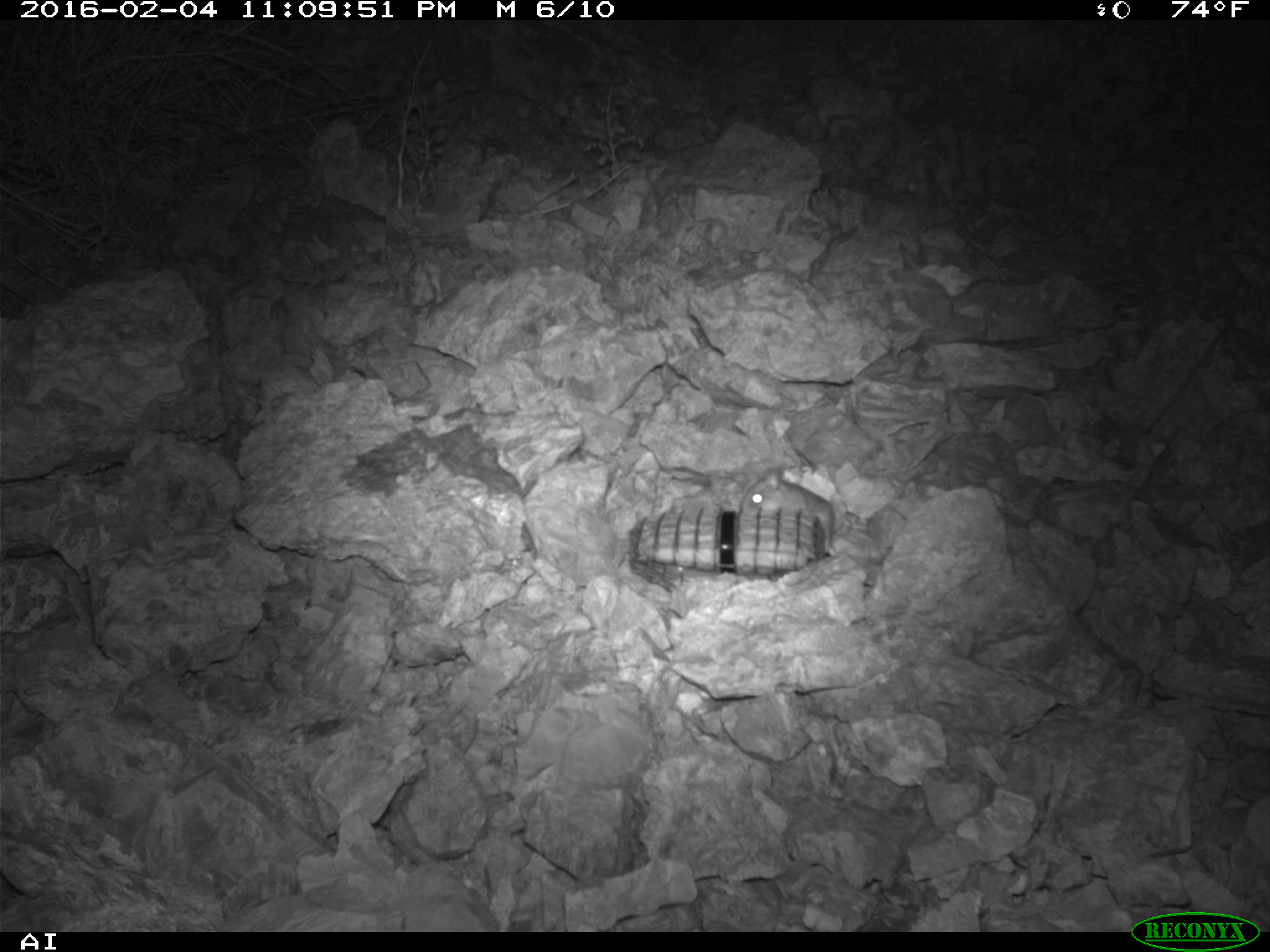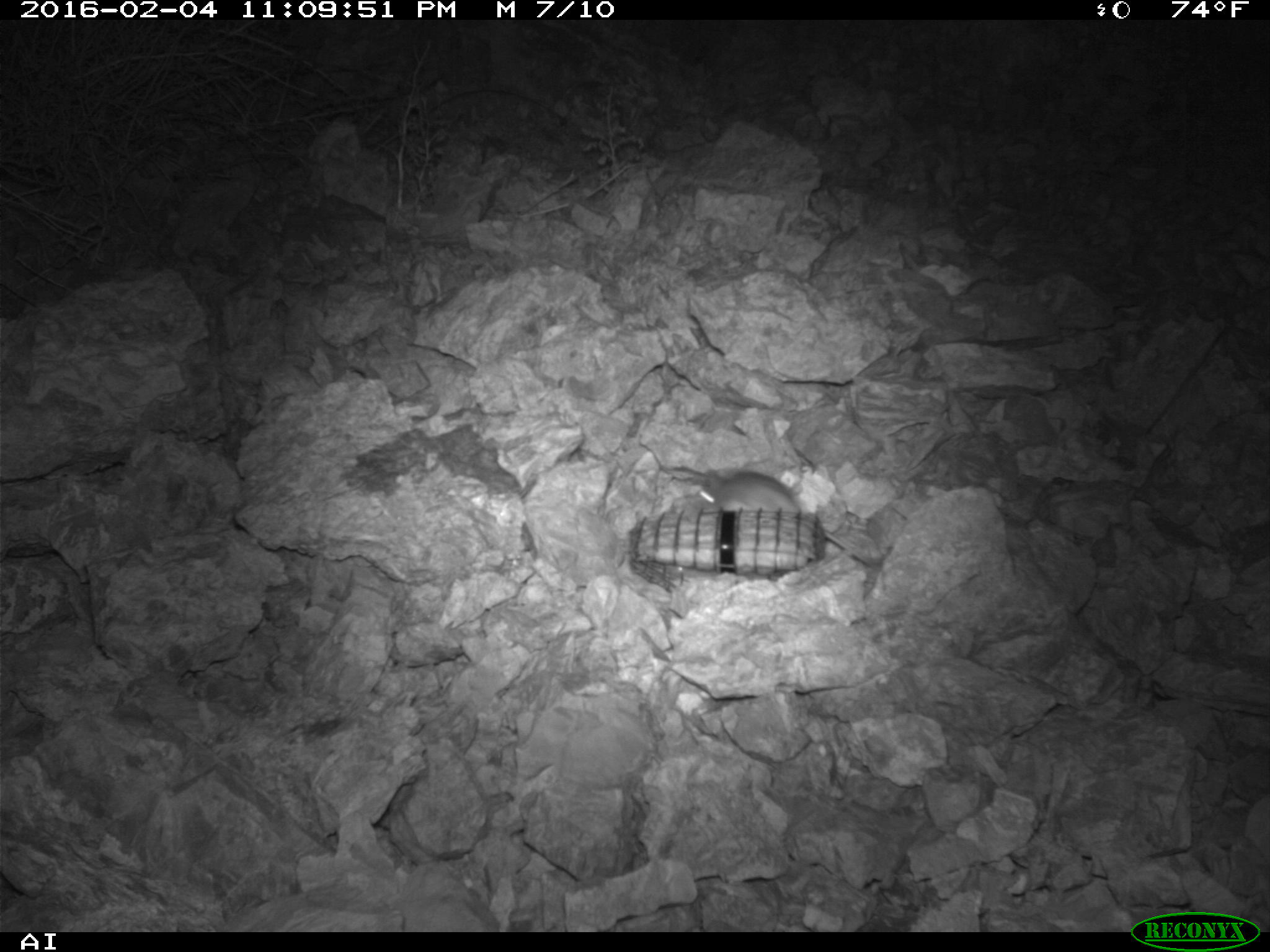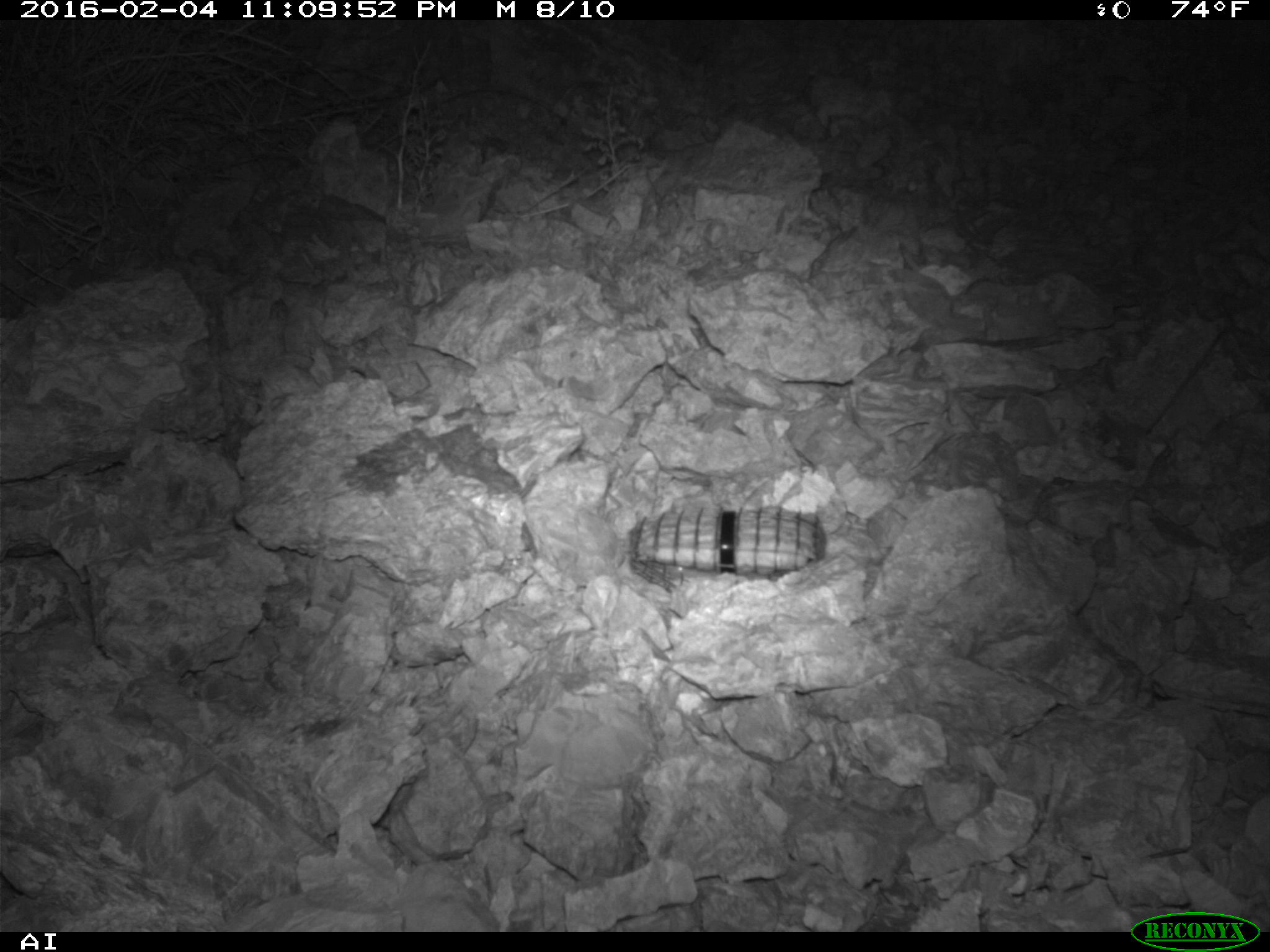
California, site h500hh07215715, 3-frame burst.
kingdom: Animalia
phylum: Chordata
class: Mammalia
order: Rodentia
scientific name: Rodentia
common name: rodent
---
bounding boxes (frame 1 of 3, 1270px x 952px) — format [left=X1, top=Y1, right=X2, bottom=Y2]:
rodent: [left=737, top=465, right=835, bottom=556]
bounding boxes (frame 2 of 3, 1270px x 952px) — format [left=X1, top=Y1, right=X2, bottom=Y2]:
rodent: [left=674, top=465, right=893, bottom=566]